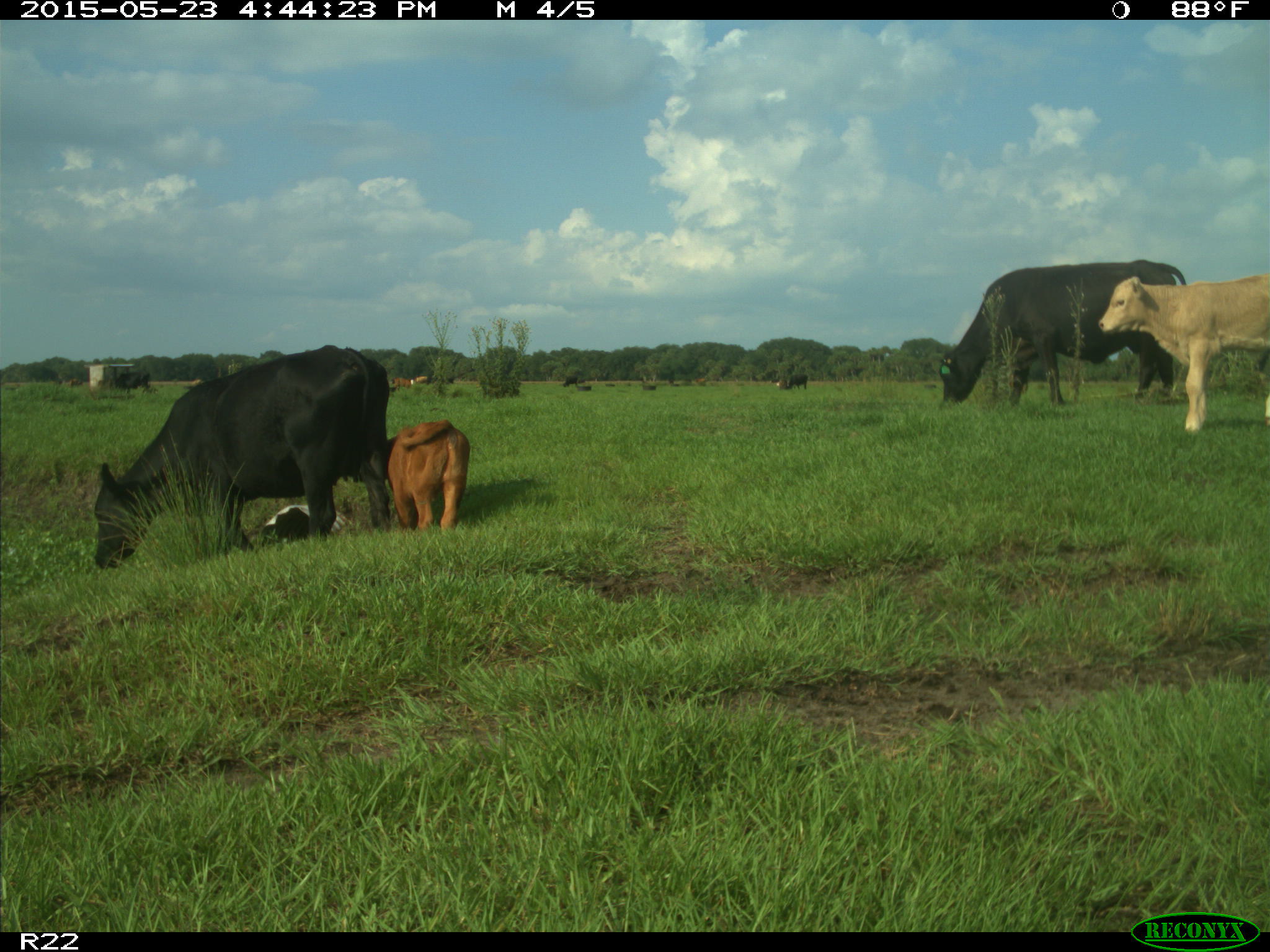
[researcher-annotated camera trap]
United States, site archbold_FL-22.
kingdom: Animalia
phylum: Chordata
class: Mammalia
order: Artiodactyla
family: Bovidae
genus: Bos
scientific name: Bos taurus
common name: domestic cow